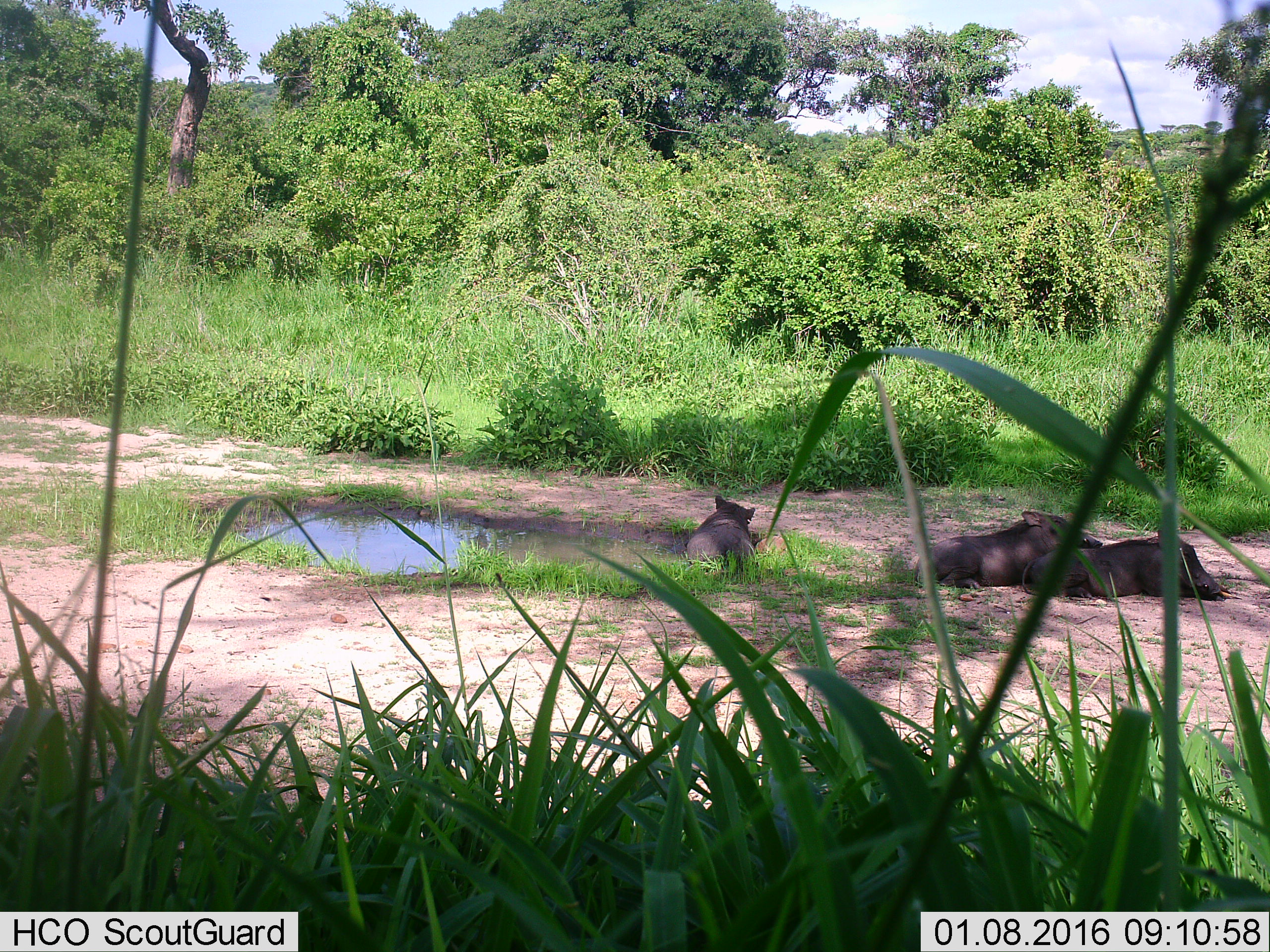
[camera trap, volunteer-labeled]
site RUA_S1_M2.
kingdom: Animalia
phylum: Chordata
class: Mammalia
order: Artiodactyla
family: Suidae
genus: Phacochoerus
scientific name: Phacochoerus africanus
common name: warthog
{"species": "warthog (Phacochoerus africanus)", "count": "3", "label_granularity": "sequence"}